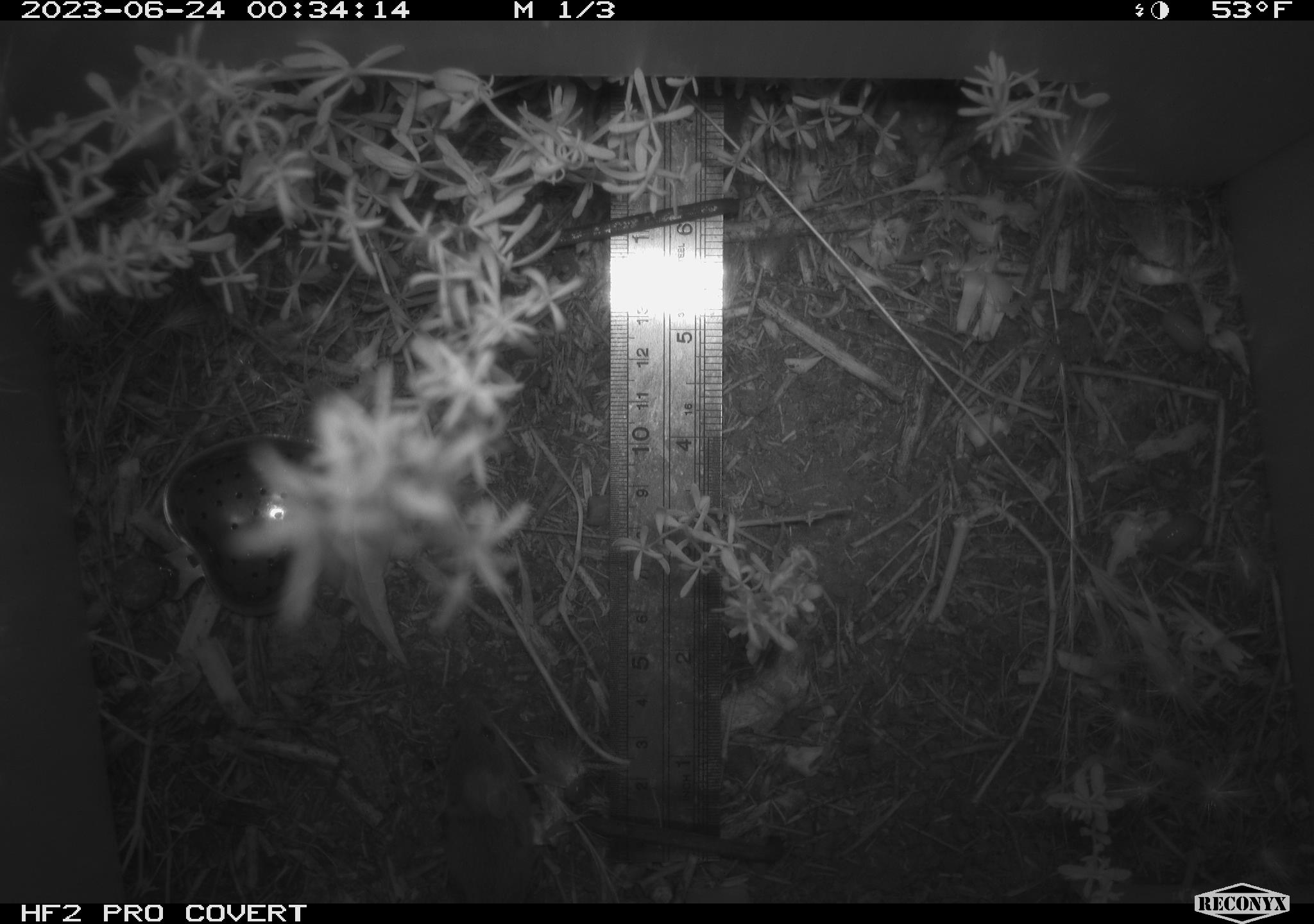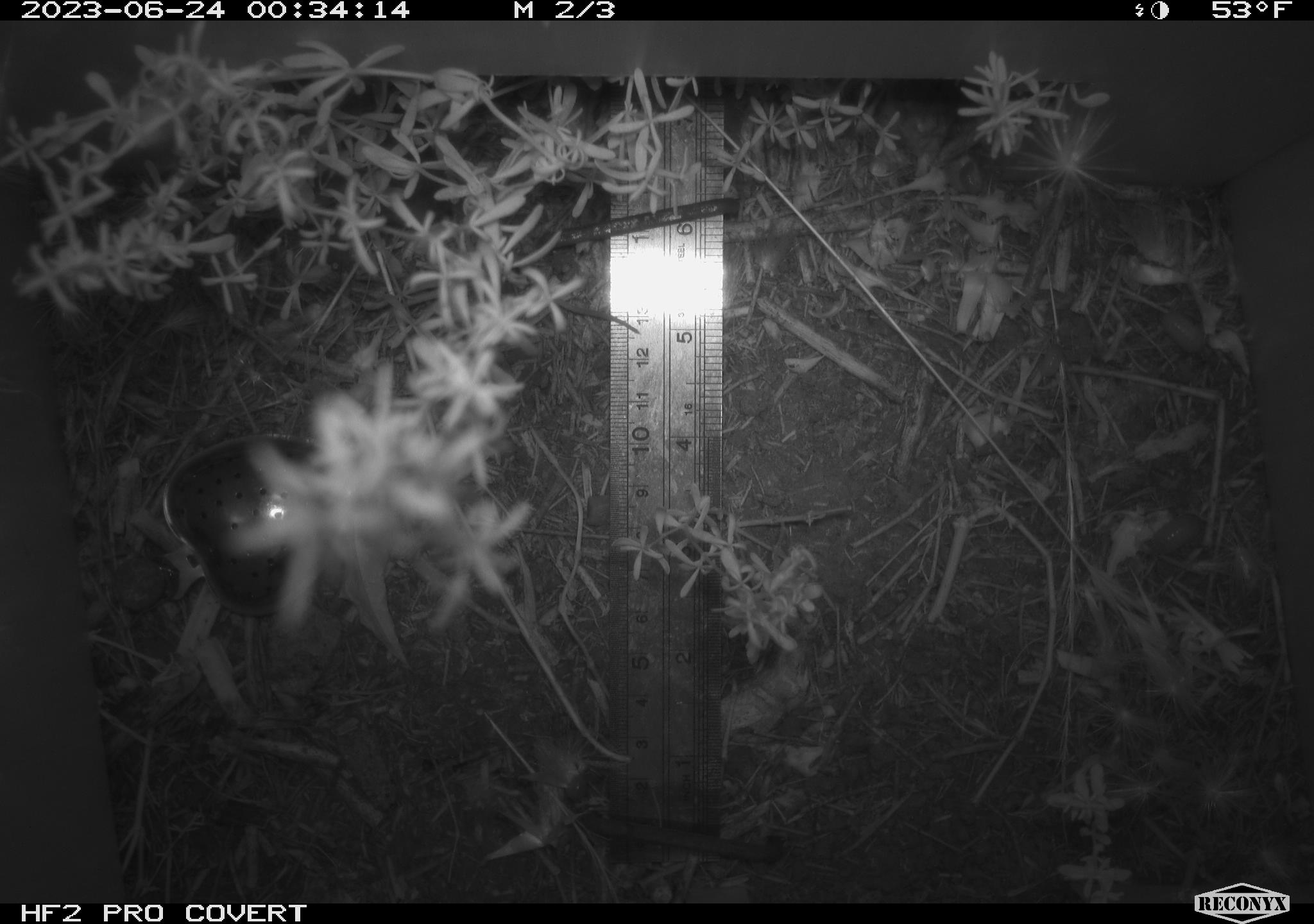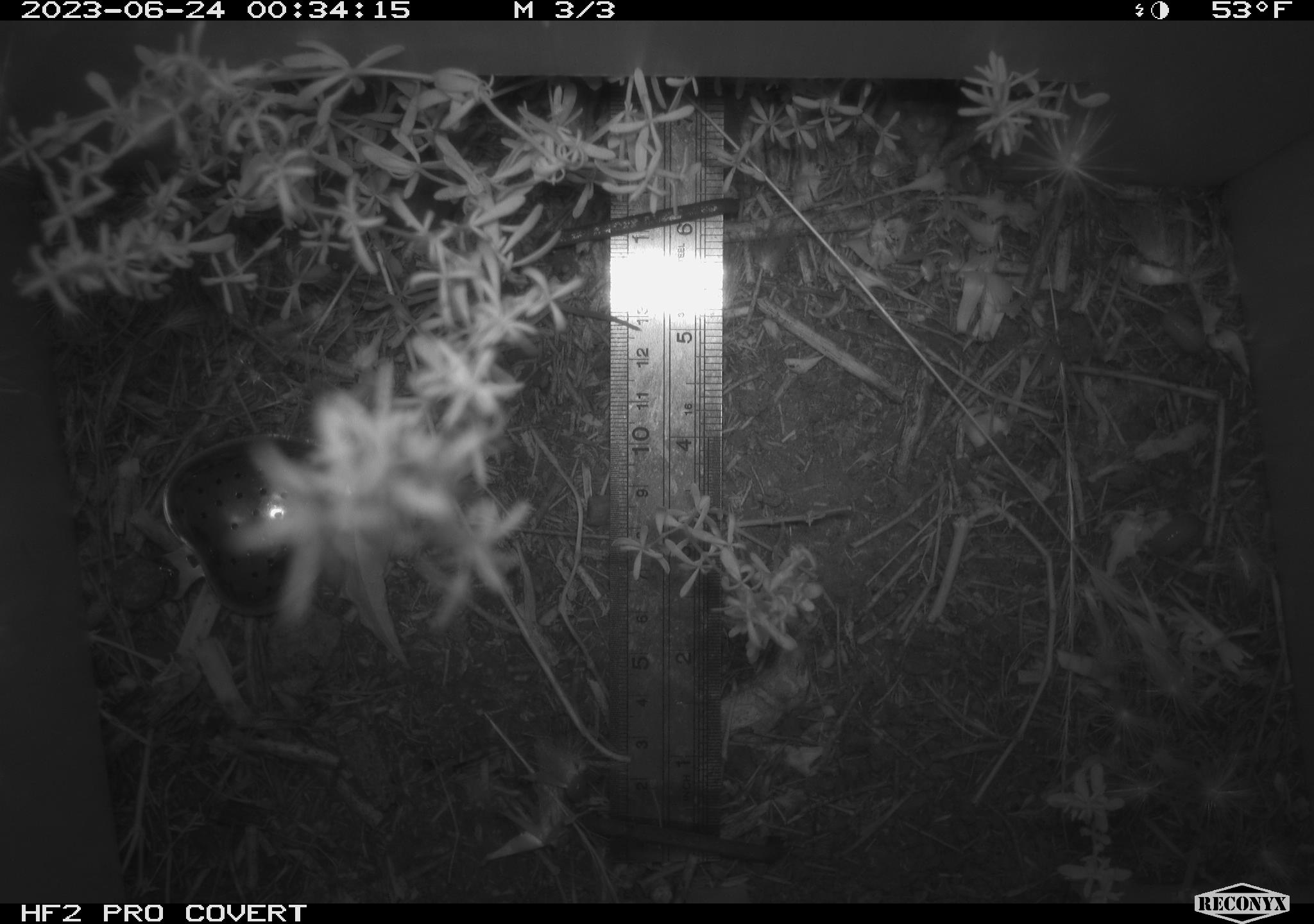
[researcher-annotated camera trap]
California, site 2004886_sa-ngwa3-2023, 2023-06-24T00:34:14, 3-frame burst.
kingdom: Animalia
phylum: Chordata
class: Mammalia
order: Rodentia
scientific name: Rodentia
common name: mouse species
Mouse species (Rodentia).